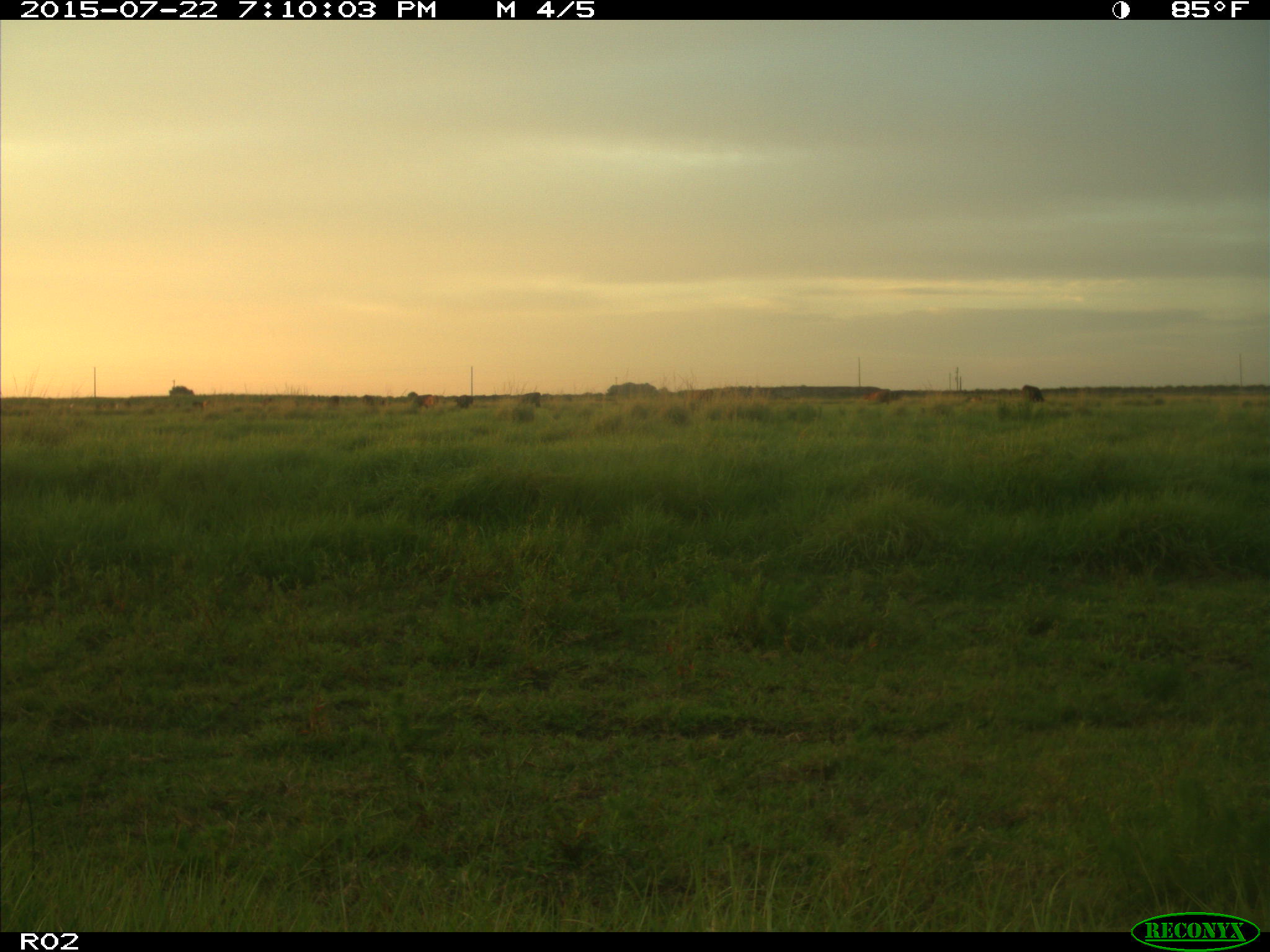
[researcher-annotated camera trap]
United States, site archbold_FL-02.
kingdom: Animalia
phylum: Chordata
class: Mammalia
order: Artiodactyla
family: Bovidae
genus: Bos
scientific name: Bos taurus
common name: domestic cow